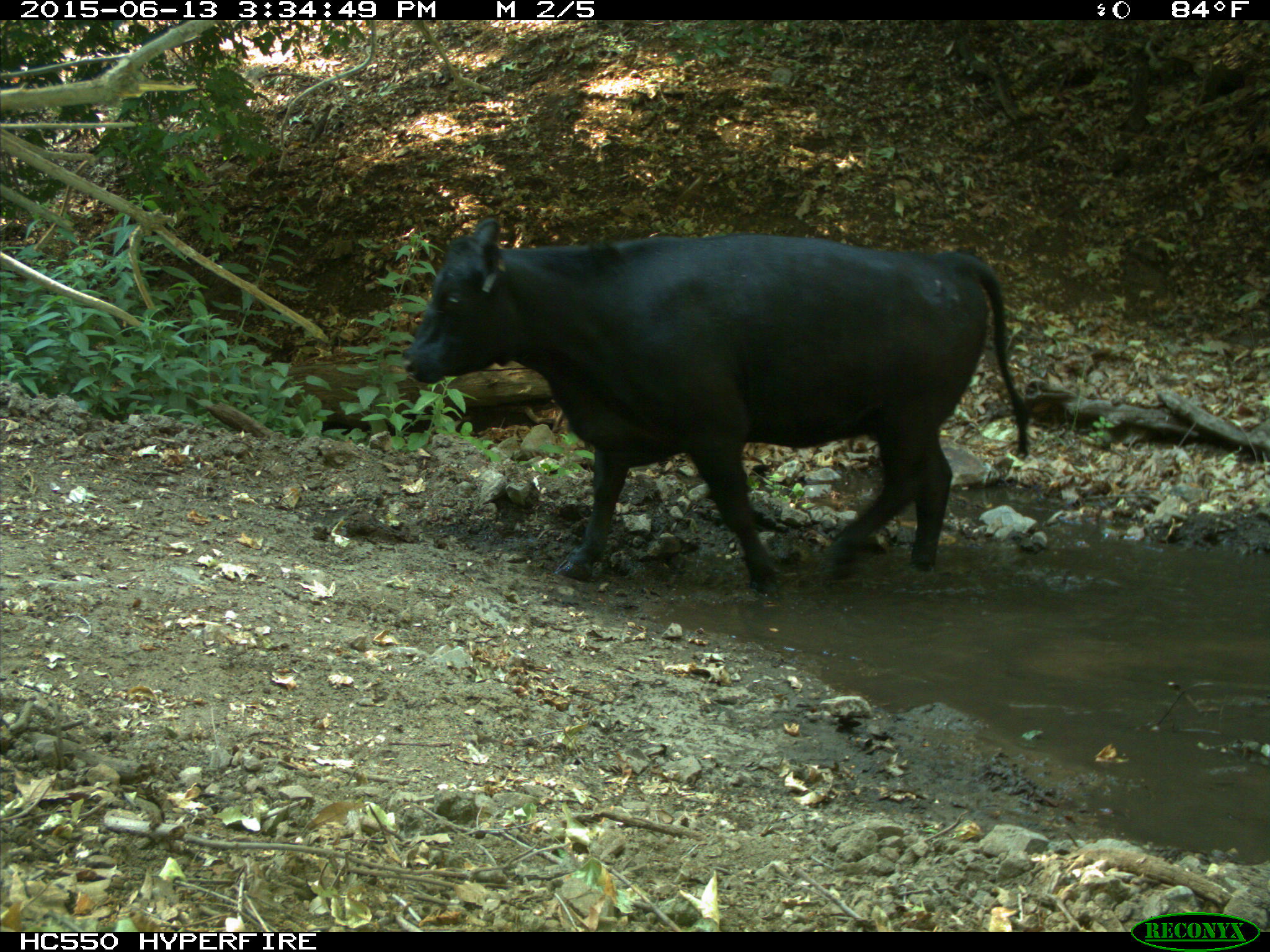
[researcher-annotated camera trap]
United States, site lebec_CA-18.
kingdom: Animalia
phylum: Chordata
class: Mammalia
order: Artiodactyla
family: Bovidae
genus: Bos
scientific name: Bos taurus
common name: domestic cow